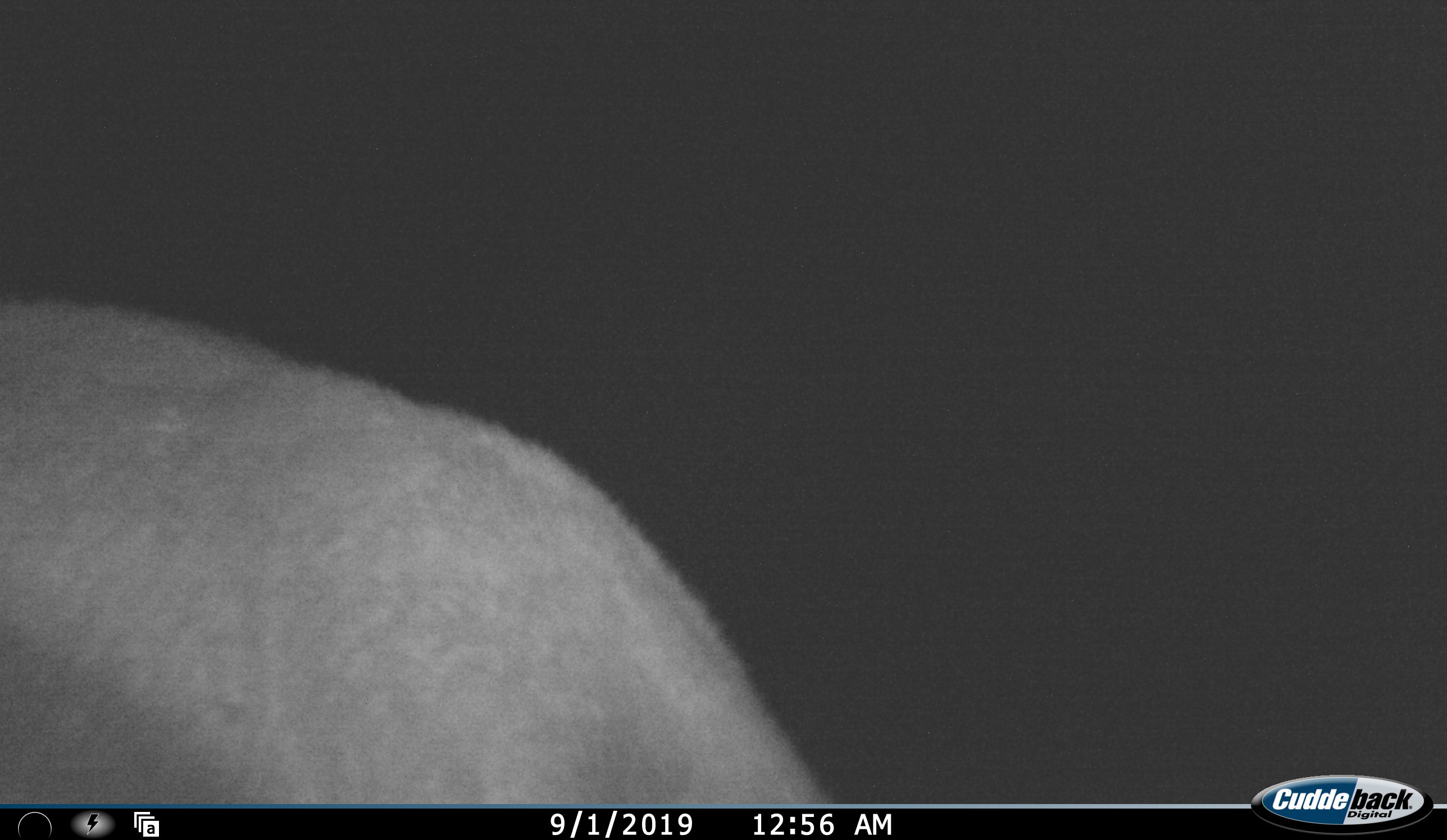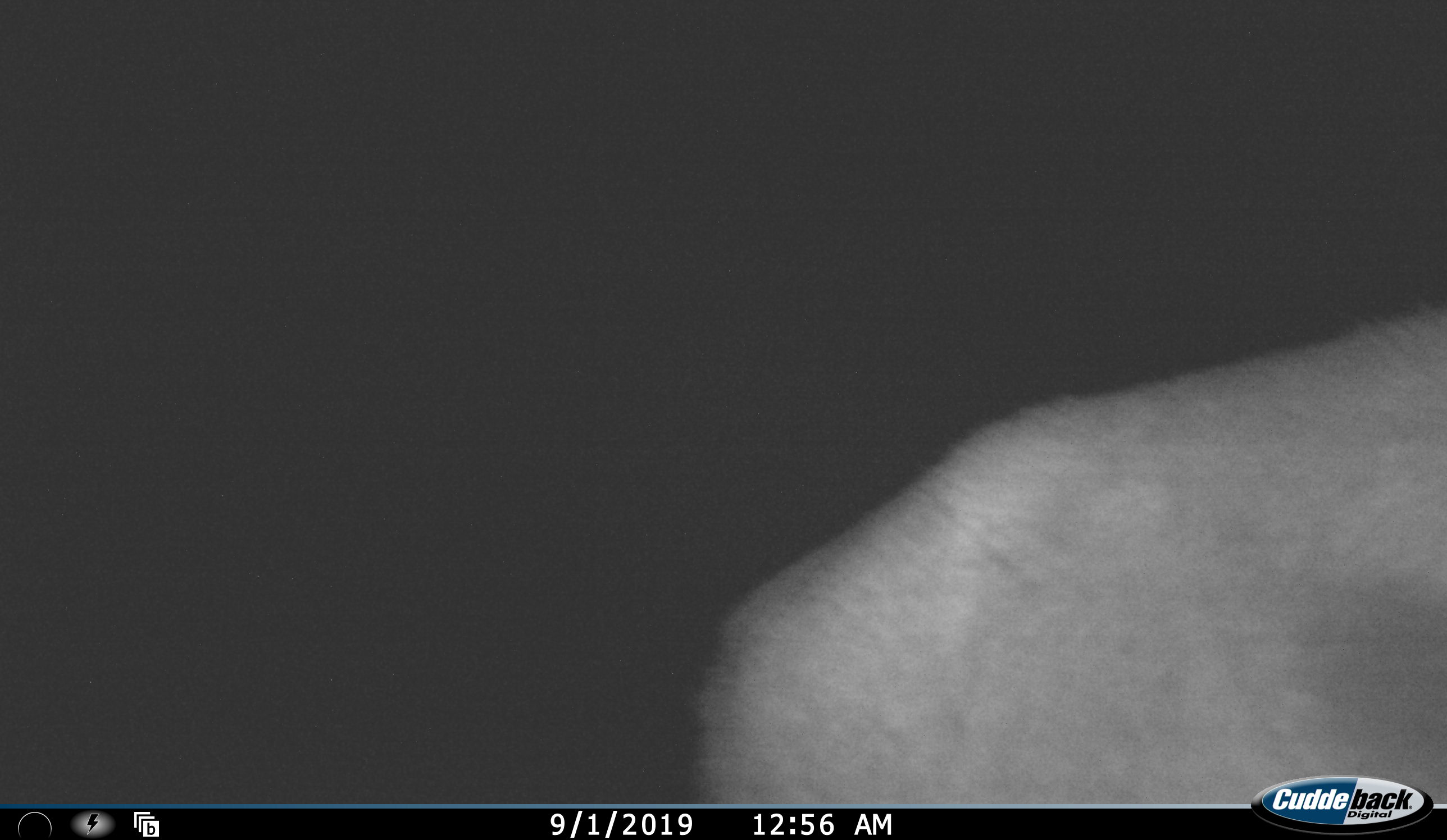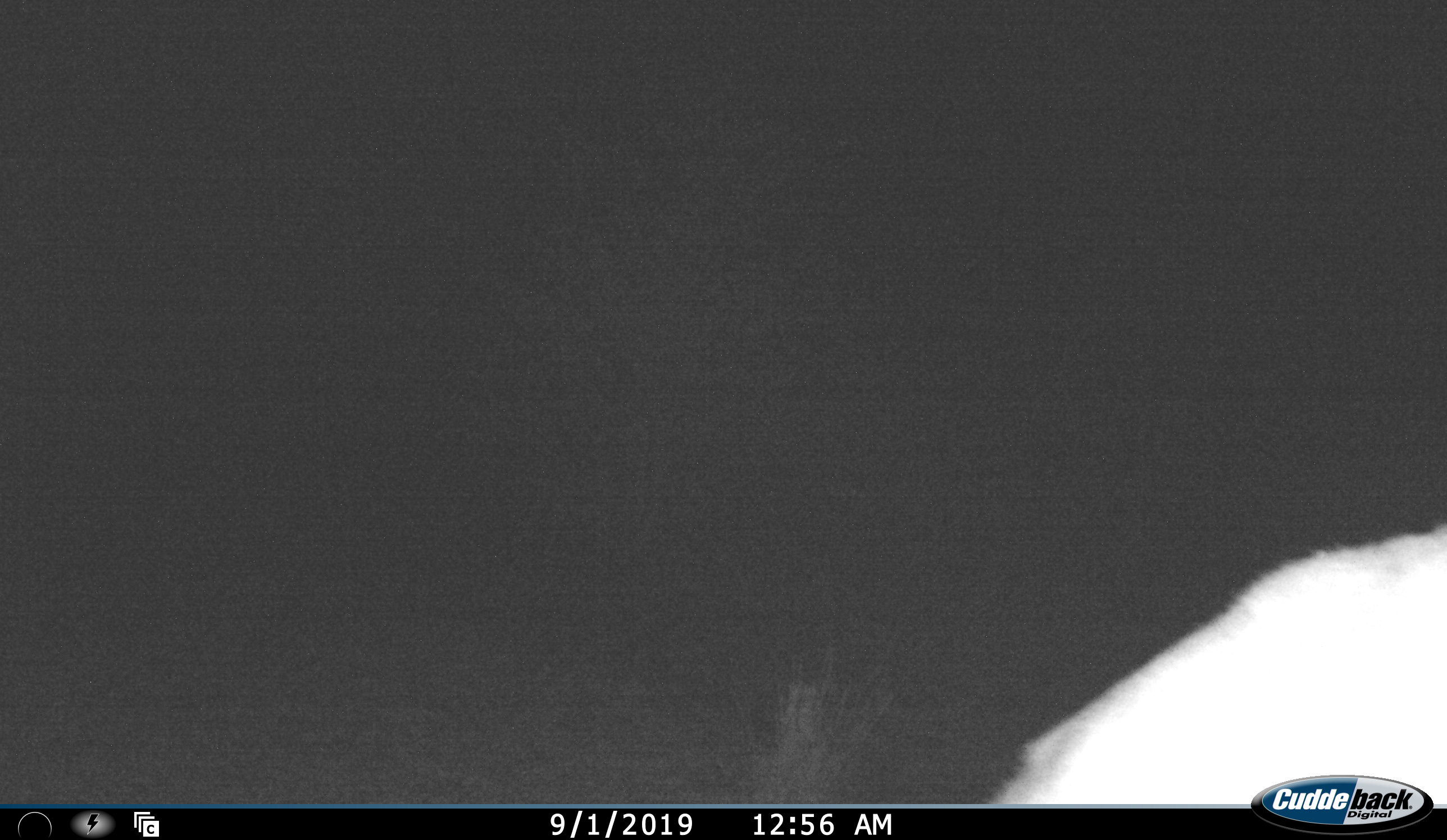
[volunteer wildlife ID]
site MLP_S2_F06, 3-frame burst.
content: unidentified animal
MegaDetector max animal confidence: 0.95